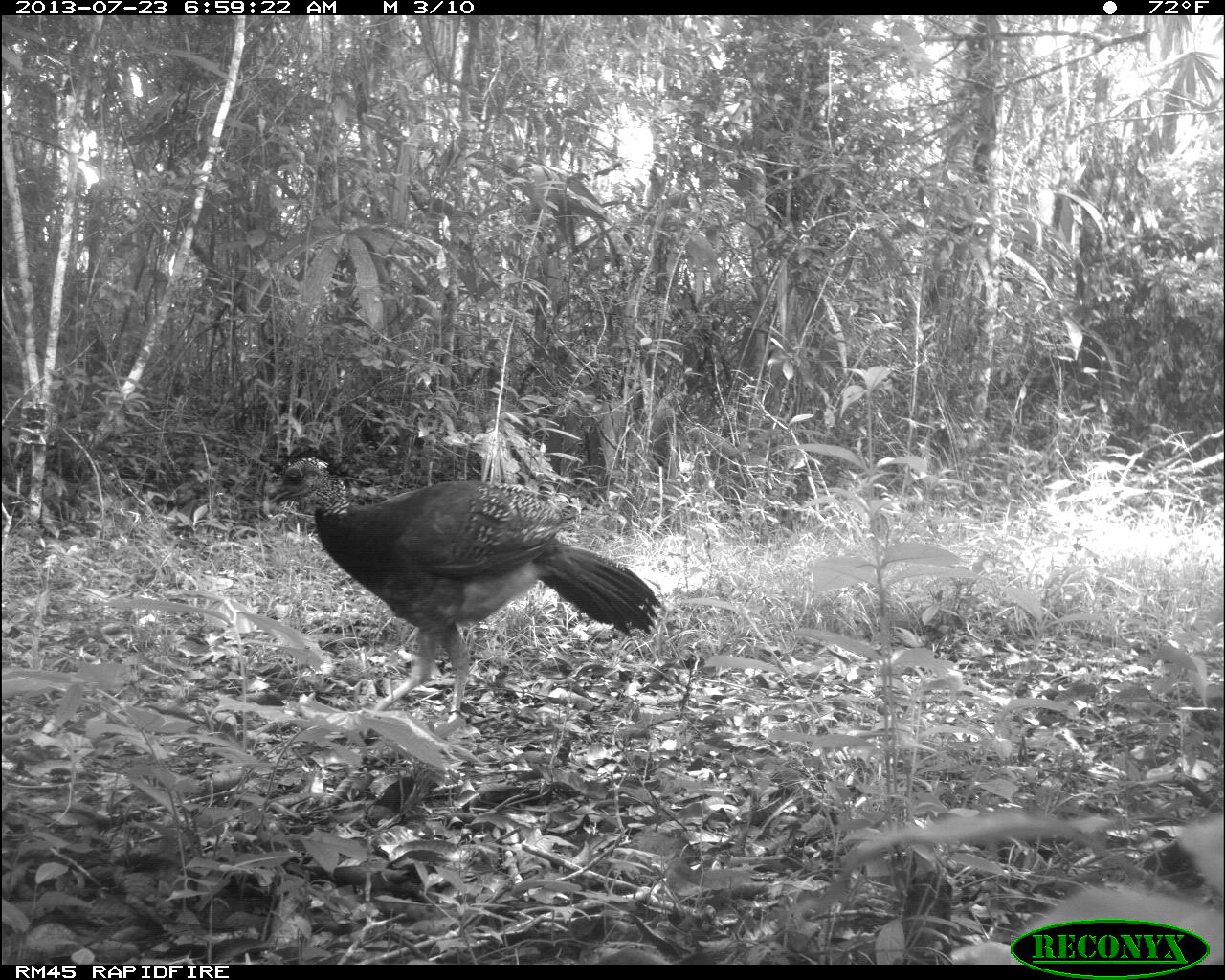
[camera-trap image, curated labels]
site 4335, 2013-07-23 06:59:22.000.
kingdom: Animalia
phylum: Chordata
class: Aves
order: Galliformes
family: Cracidae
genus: Crax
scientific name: Crax rubra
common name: great curassow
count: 1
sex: female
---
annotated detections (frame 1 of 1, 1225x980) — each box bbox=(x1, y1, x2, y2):
crax rubra: bbox=(259, 442, 665, 710)